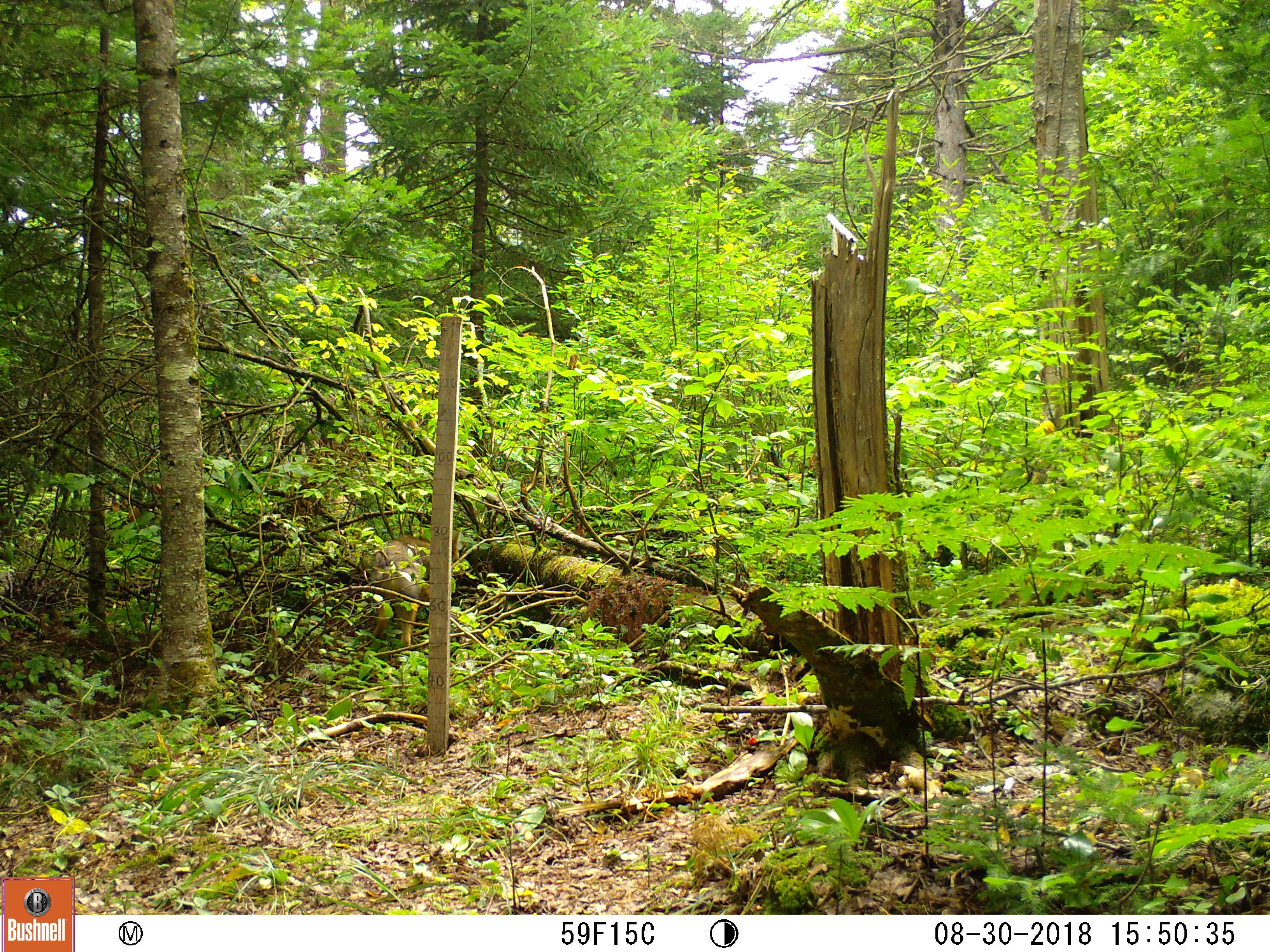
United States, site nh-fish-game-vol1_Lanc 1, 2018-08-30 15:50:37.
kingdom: Animalia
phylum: Chordata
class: Mammalia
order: Carnivora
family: Canidae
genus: Canis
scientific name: Canis latrans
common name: coyote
Coyote (Canis latrans).